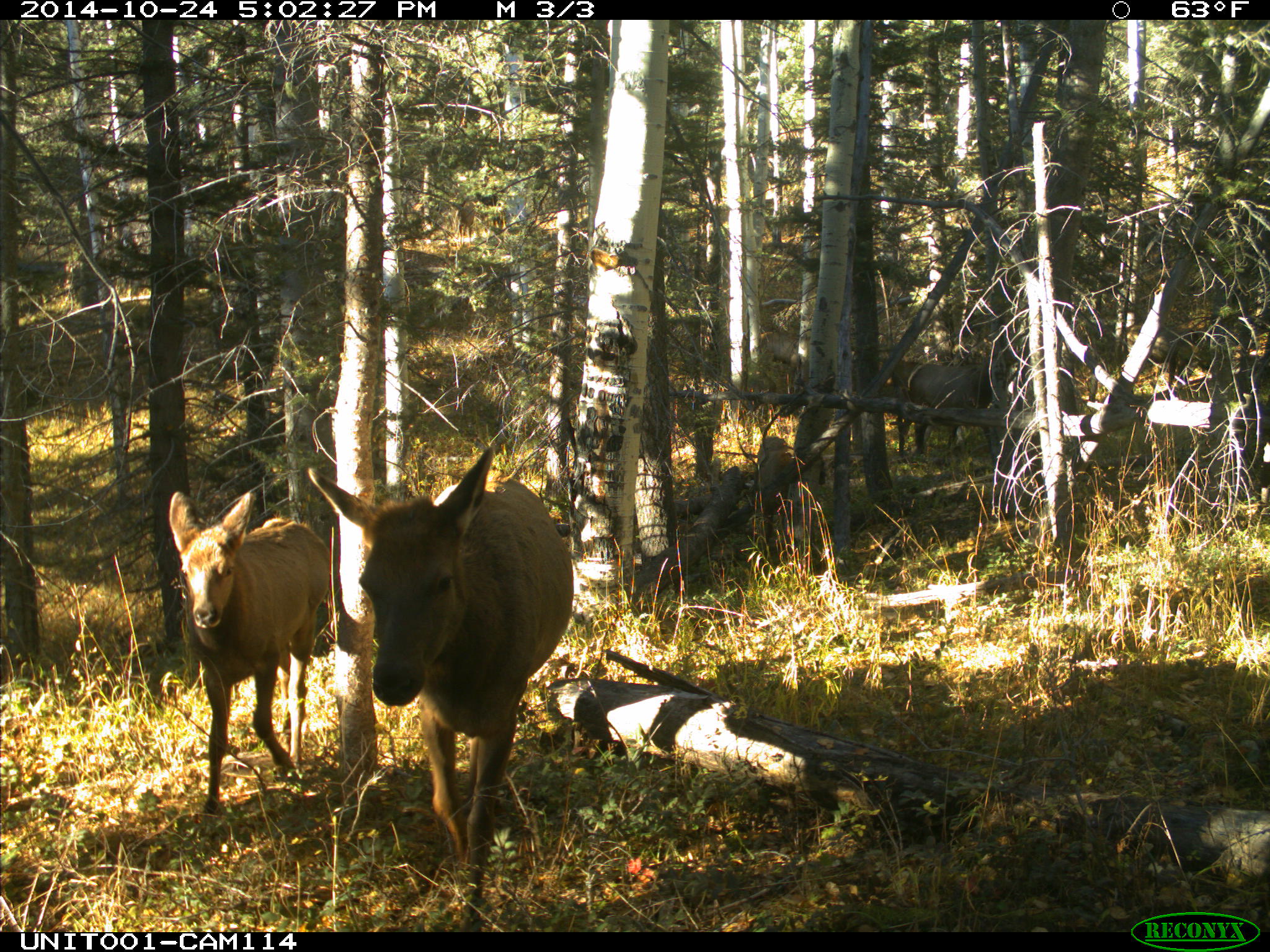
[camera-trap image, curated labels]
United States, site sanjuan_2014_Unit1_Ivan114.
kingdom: Animalia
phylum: Chordata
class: Mammalia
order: Artiodactyla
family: Cervidae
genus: Cervus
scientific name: Cervus elaphus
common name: red deer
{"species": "Cervus elaphus (red deer)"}